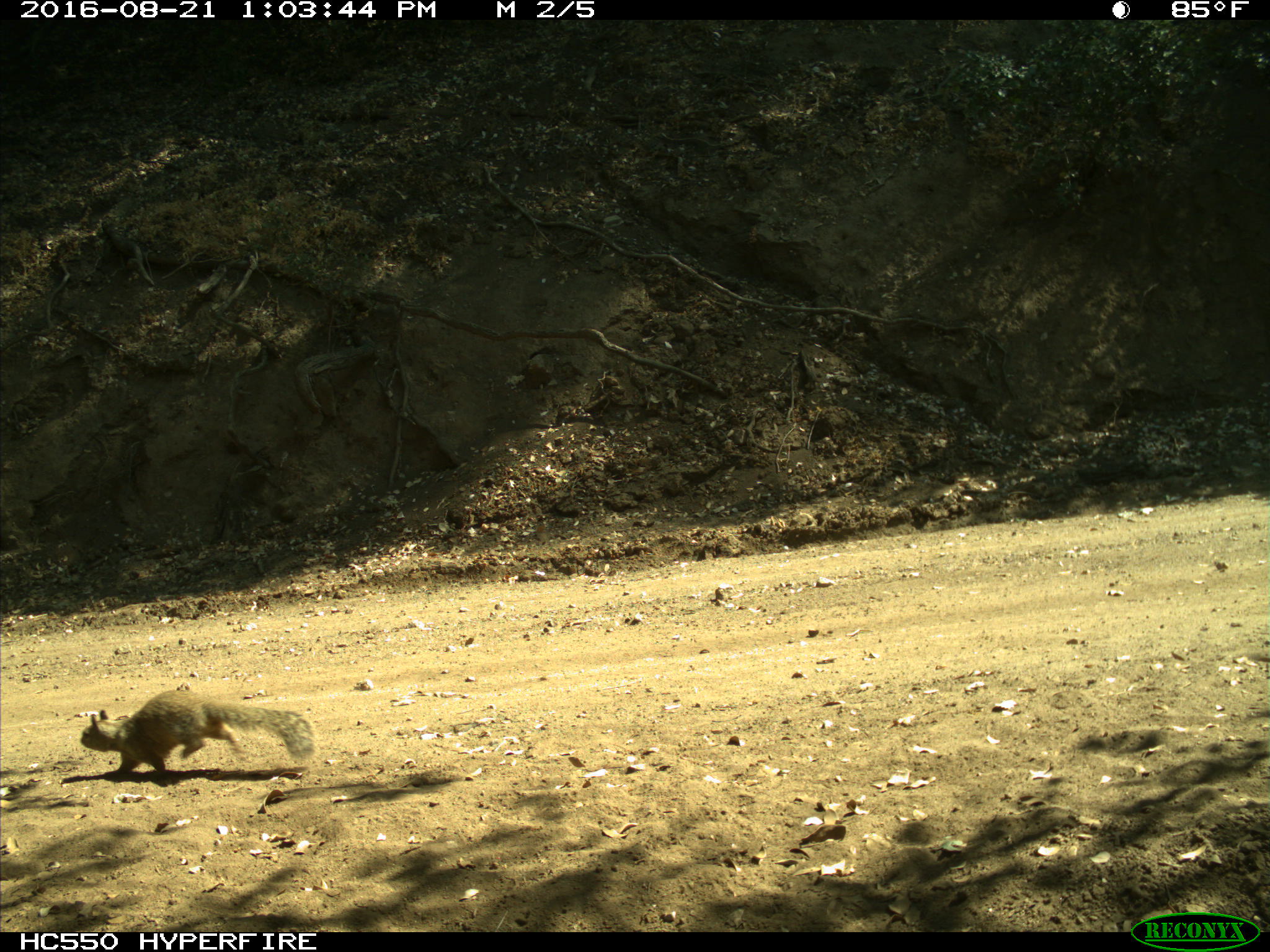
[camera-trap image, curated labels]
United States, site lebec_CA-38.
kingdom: Animalia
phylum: Chordata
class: Mammalia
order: Rodentia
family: Sciuridae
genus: Otospermophilus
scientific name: Otospermophilus beecheyi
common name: california ground squirrel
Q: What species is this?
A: Otospermophilus beecheyi (california ground squirrel).